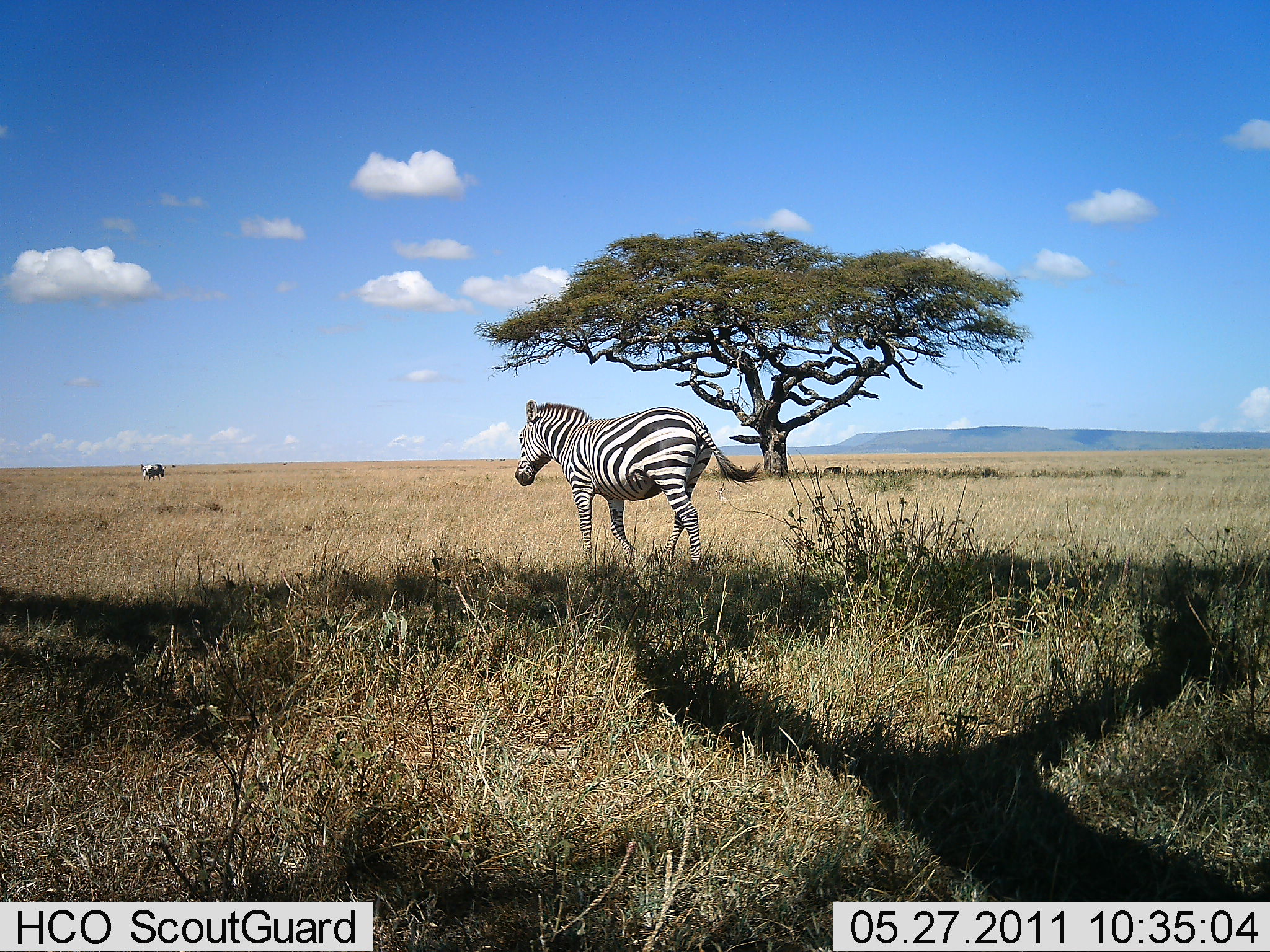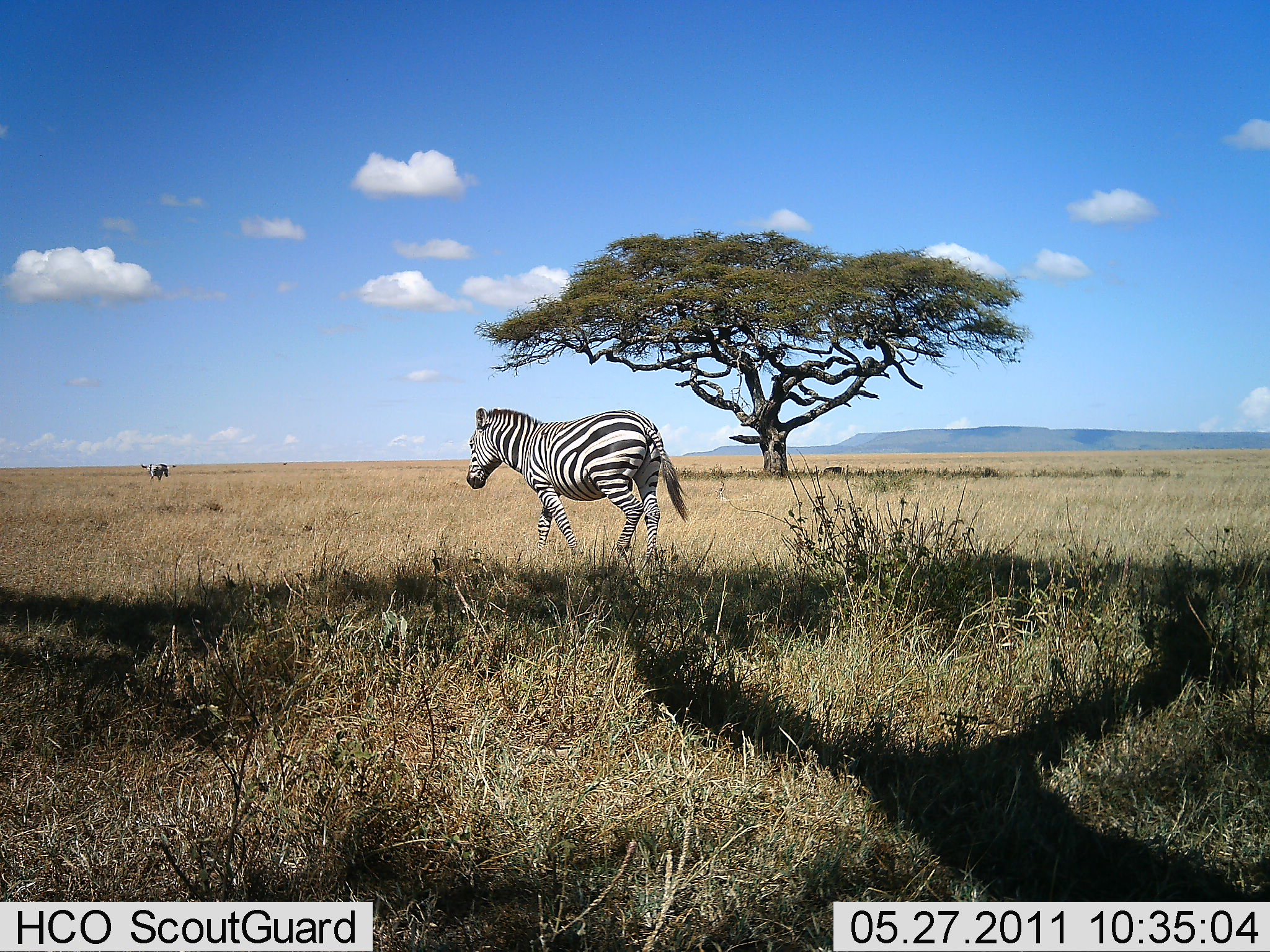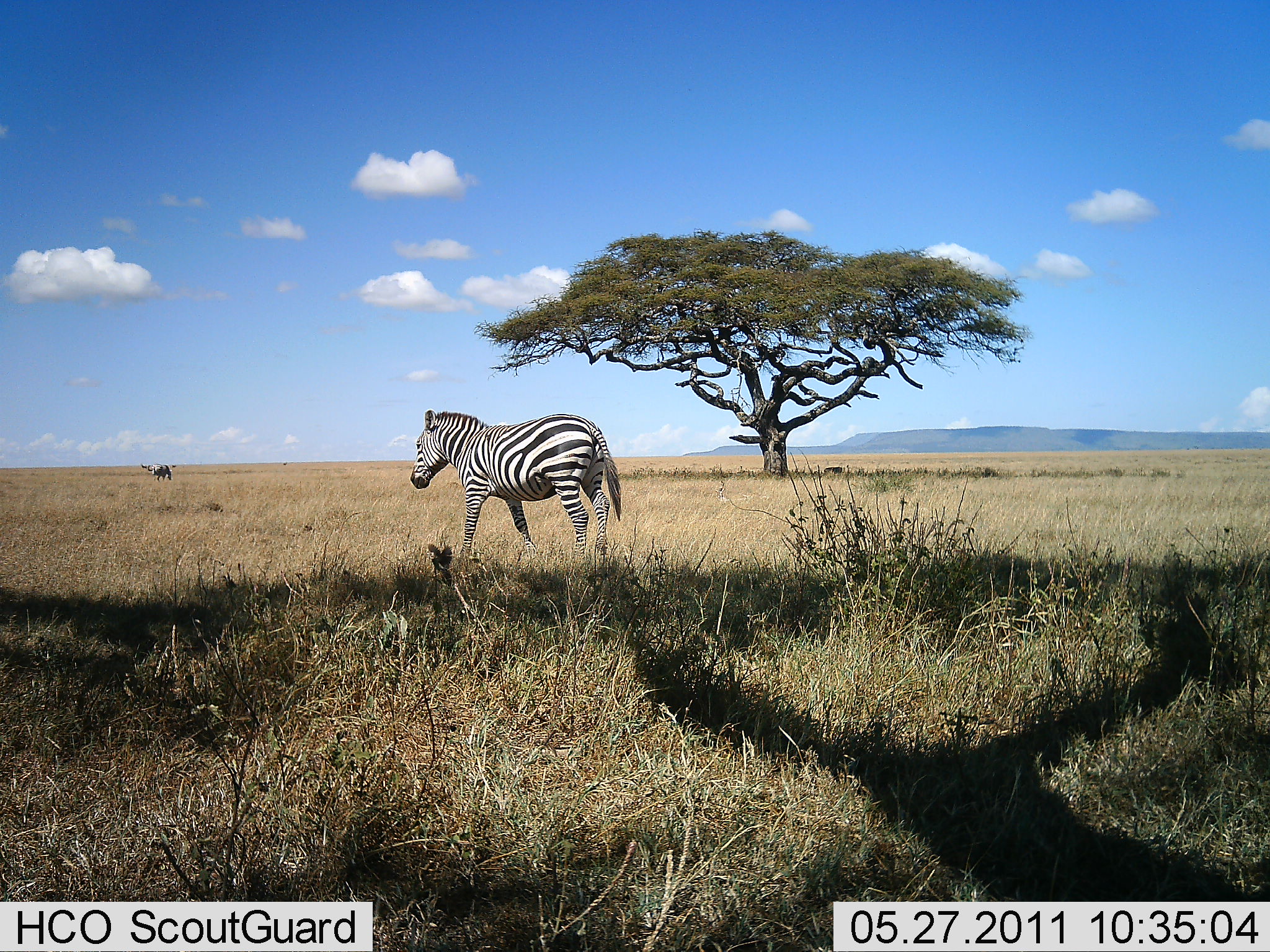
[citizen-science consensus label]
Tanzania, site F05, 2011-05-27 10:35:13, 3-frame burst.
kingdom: Animalia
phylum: Chordata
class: Mammalia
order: Perissodactyla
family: Equidae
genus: Equus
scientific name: Equus quagga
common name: plains zebra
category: zebra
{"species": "zebra (plains zebra) (Equus quagga)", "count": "2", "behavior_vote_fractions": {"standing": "8%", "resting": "0%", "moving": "100%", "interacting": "0%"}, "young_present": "0%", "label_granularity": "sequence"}